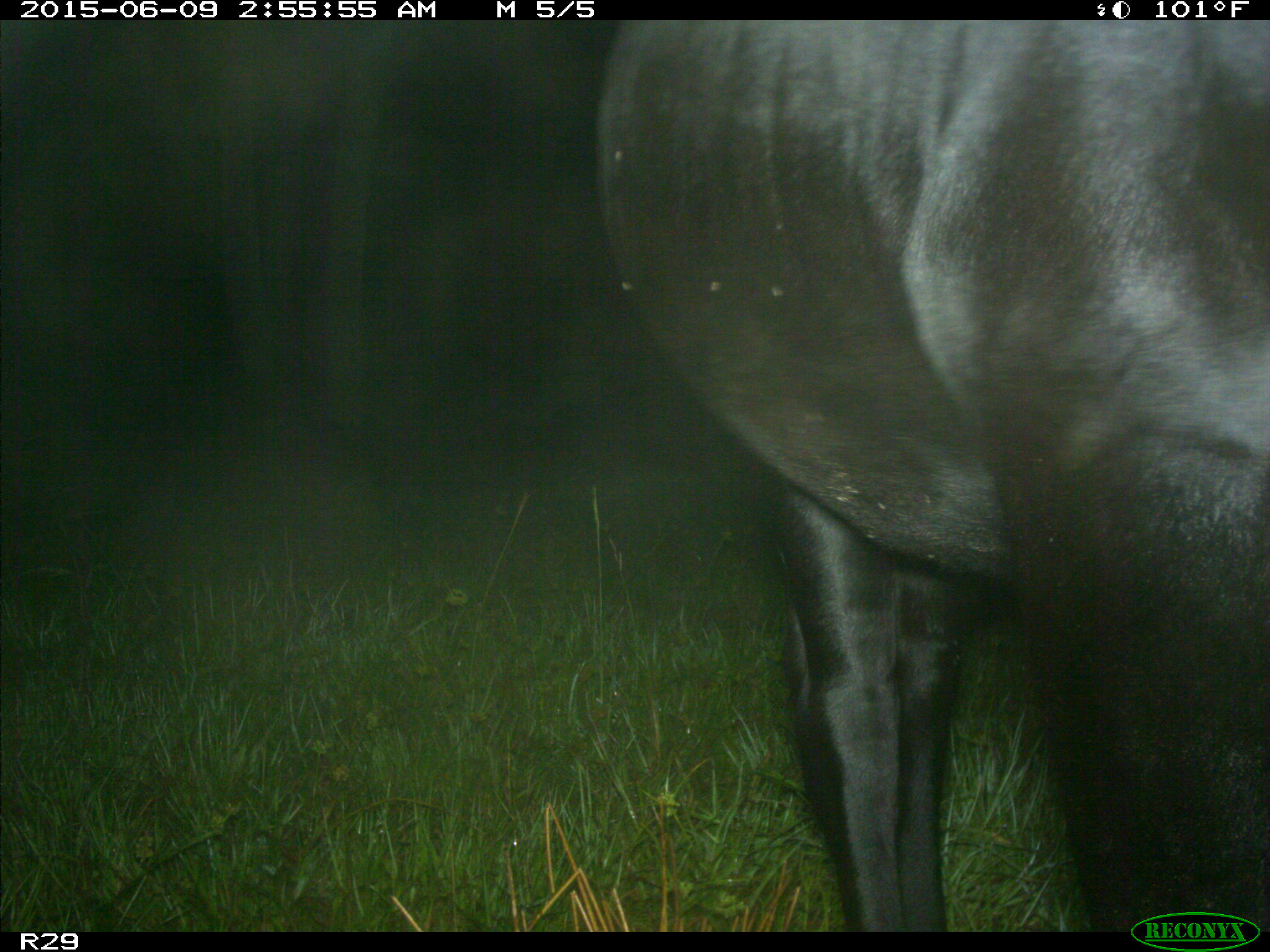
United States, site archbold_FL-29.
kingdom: Animalia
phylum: Chordata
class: Mammalia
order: Artiodactyla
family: Bovidae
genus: Bos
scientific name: Bos taurus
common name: domestic cow